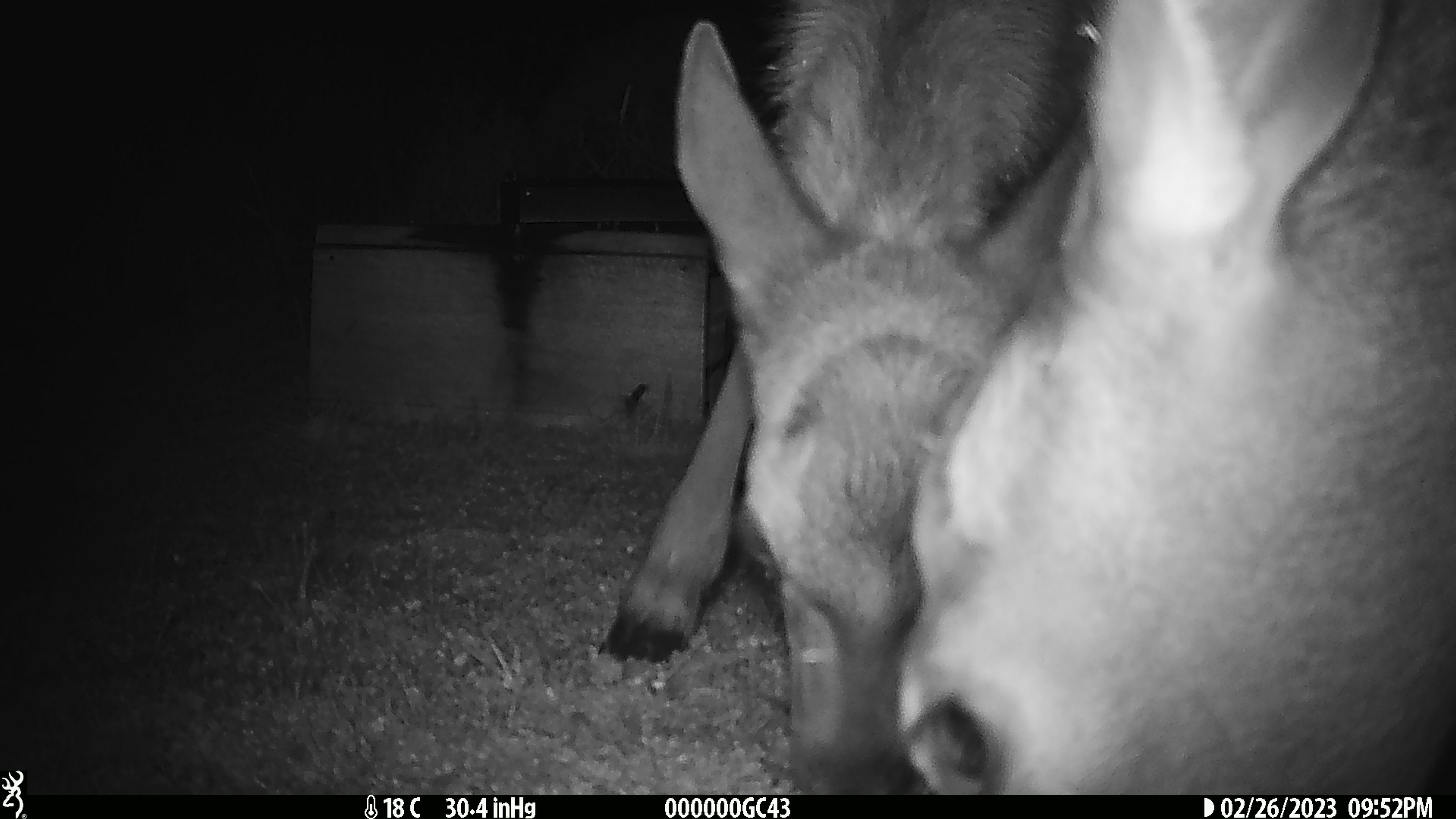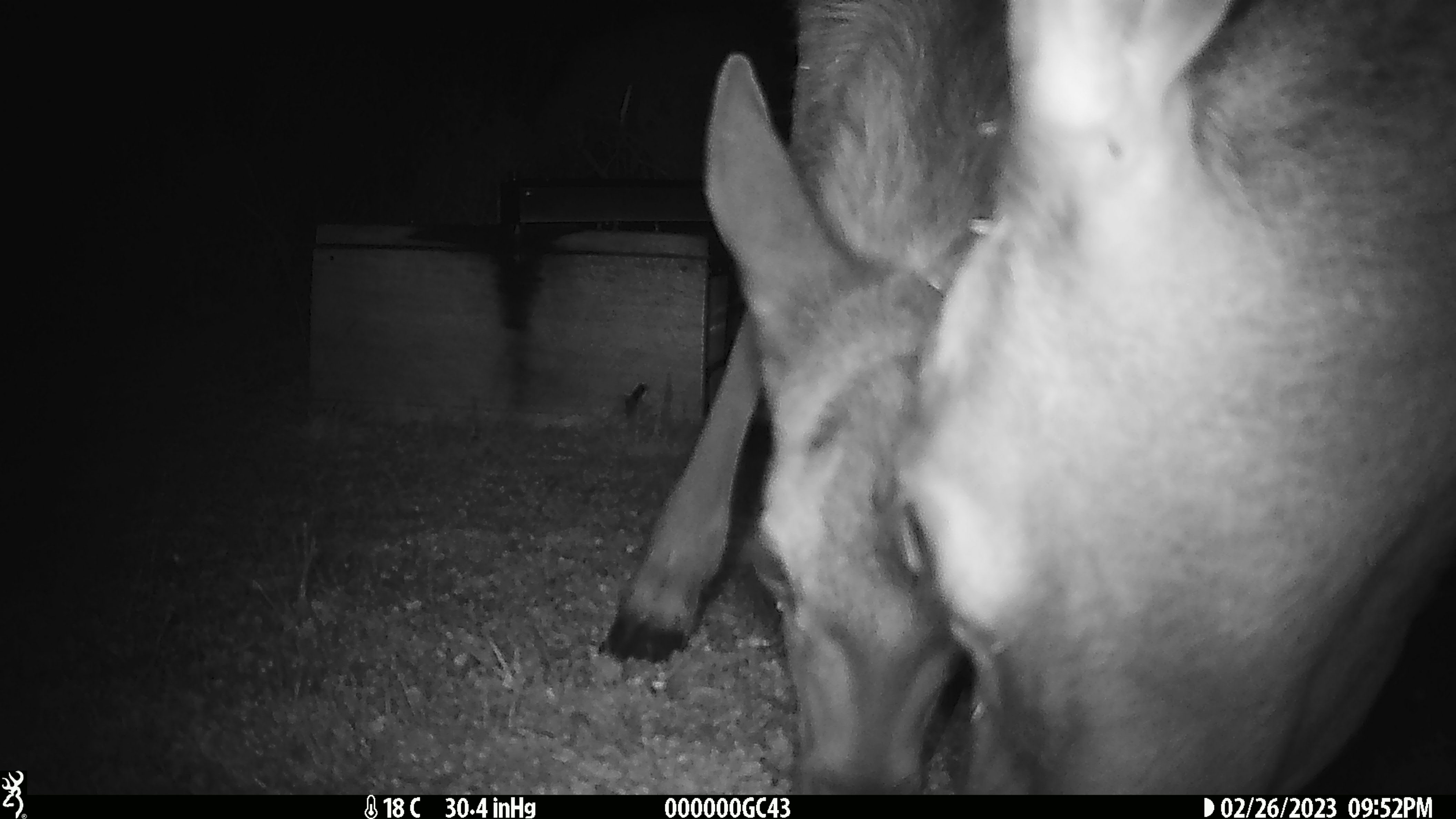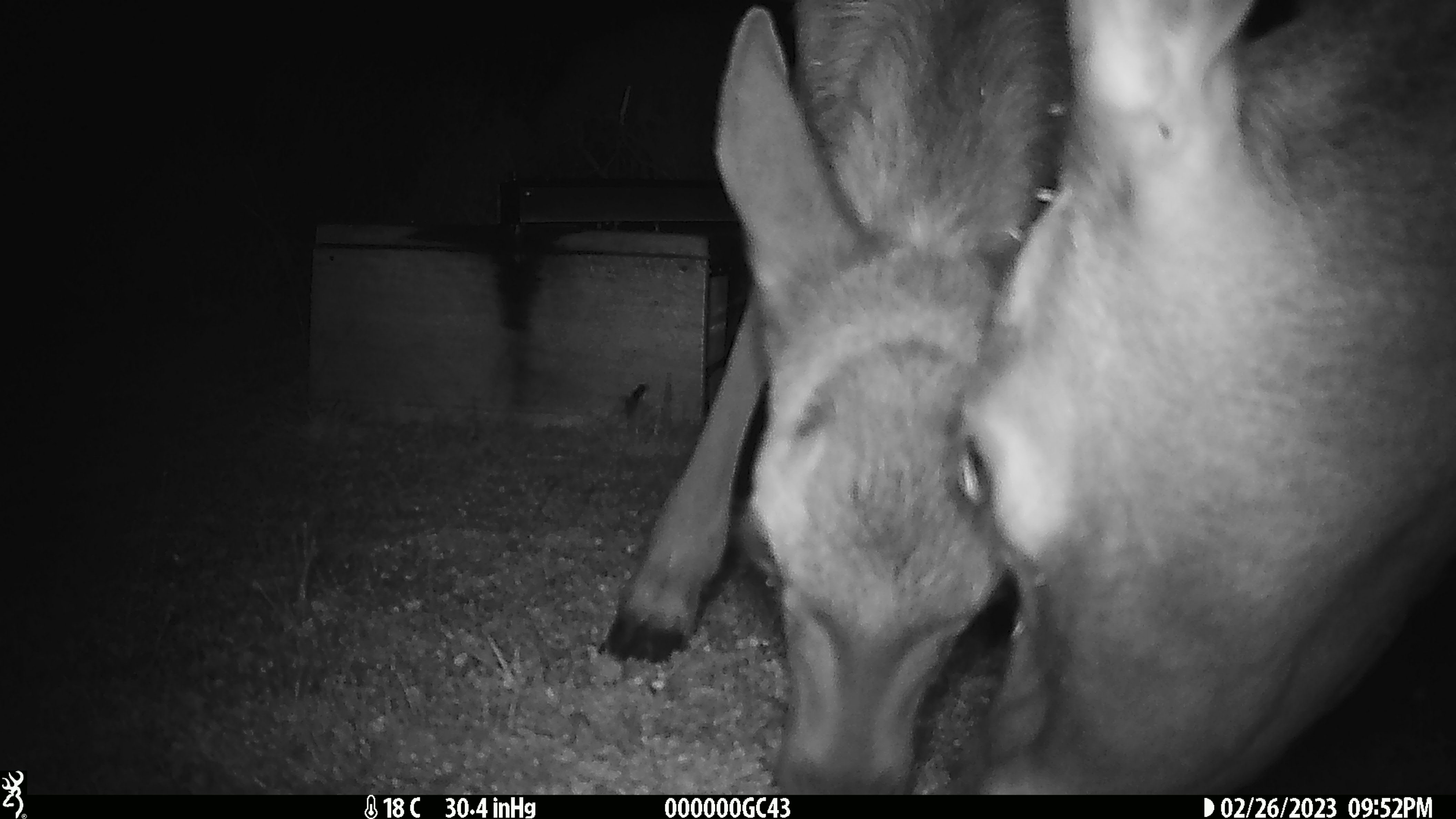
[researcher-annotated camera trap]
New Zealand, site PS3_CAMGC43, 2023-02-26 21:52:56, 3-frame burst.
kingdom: Animalia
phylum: Chordata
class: Mammalia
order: Artiodactyla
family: Cervidae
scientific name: Cervidae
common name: deer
Deer (Cervidae).